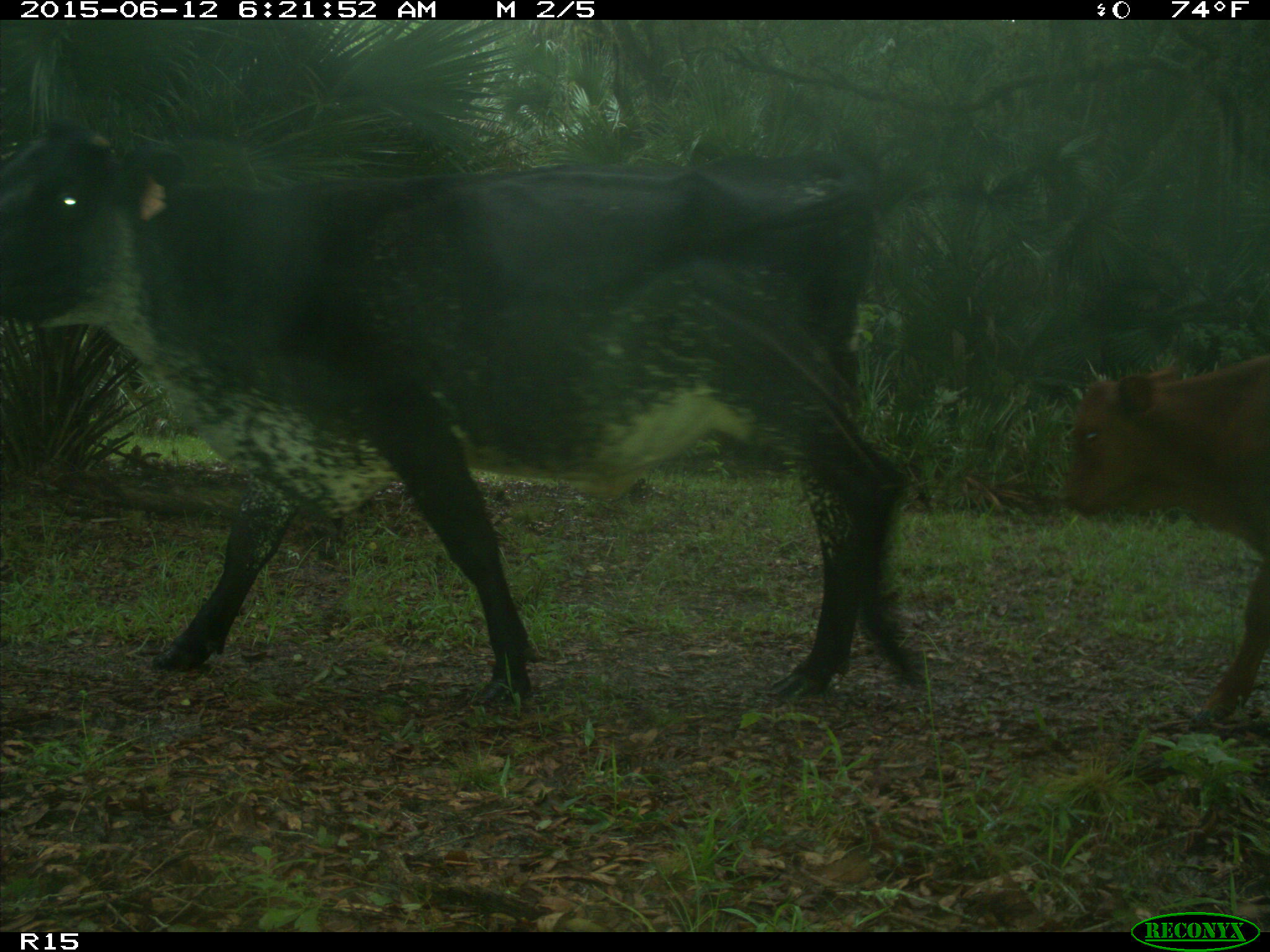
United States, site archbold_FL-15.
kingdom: Animalia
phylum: Chordata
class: Mammalia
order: Artiodactyla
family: Bovidae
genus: Bos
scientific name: Bos taurus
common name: domestic cow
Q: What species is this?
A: Bos taurus (domestic cow).